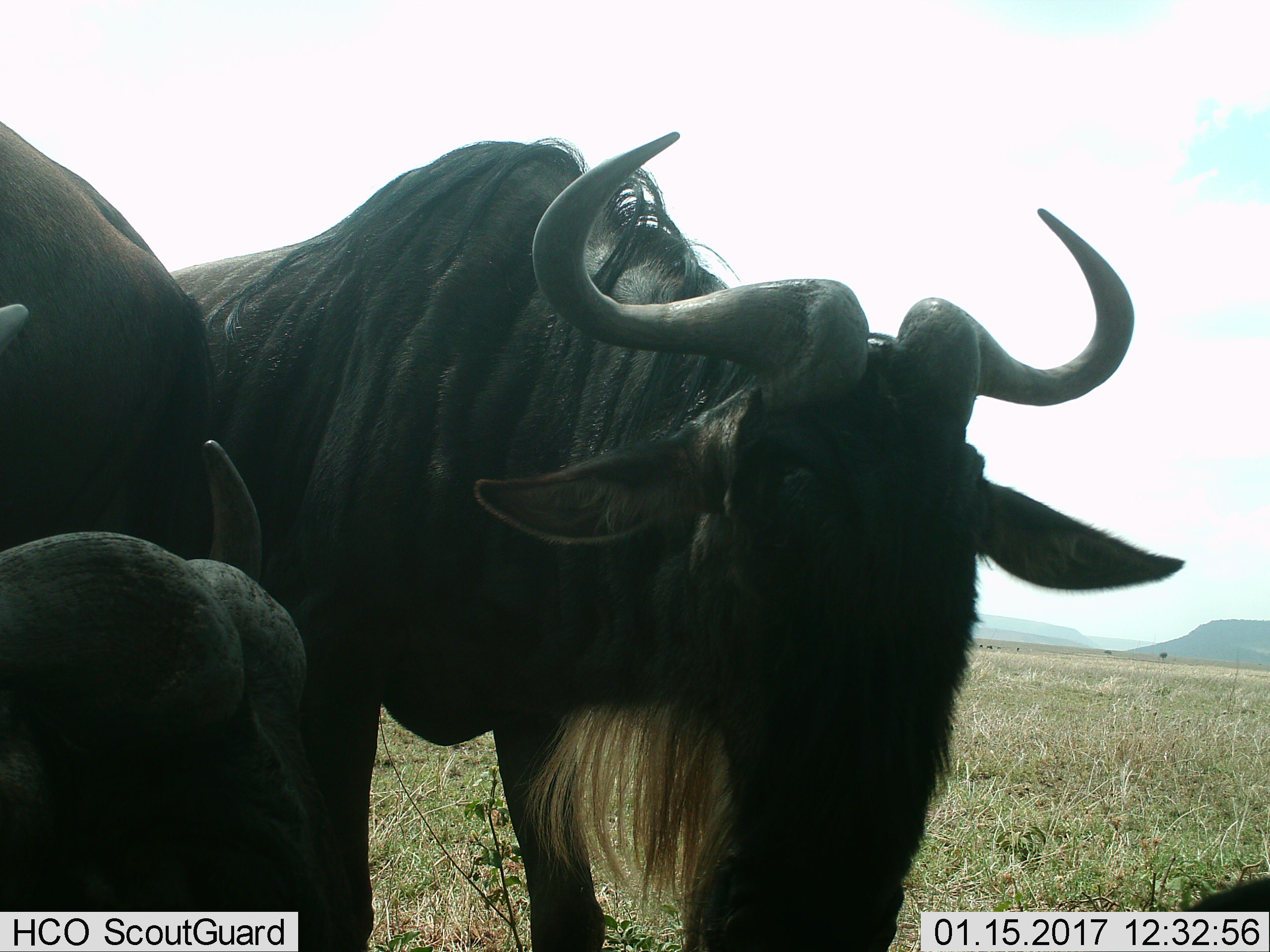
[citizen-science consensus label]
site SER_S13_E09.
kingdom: Animalia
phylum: Chordata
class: Mammalia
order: Artiodactyla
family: Bovidae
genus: Connochaetes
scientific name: Connochaetes taurinus taurinus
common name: blue wildebeest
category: wildebeestblue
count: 2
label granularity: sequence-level